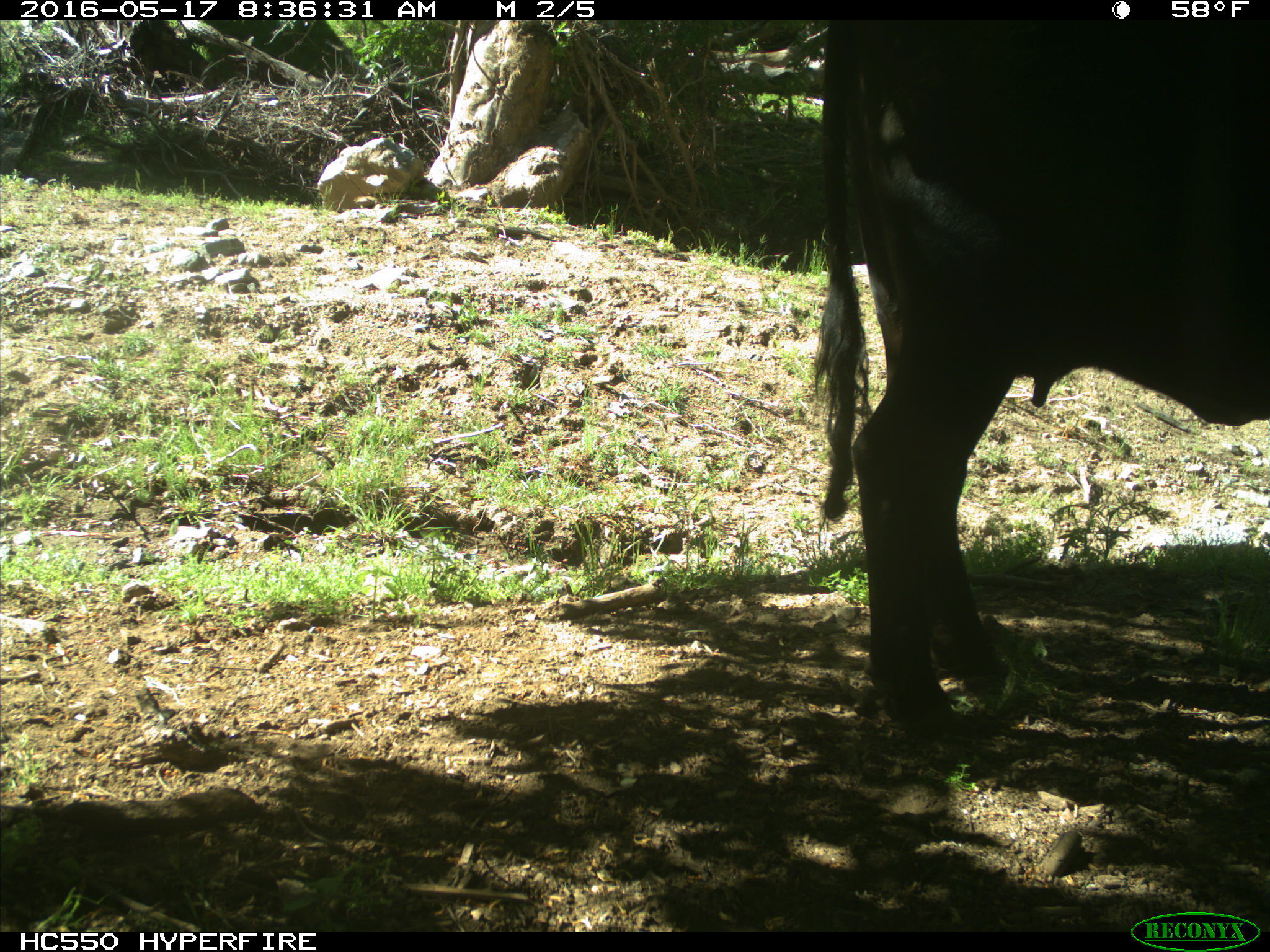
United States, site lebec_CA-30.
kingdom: Animalia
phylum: Chordata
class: Mammalia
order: Artiodactyla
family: Bovidae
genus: Bos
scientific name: Bos taurus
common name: domestic cow